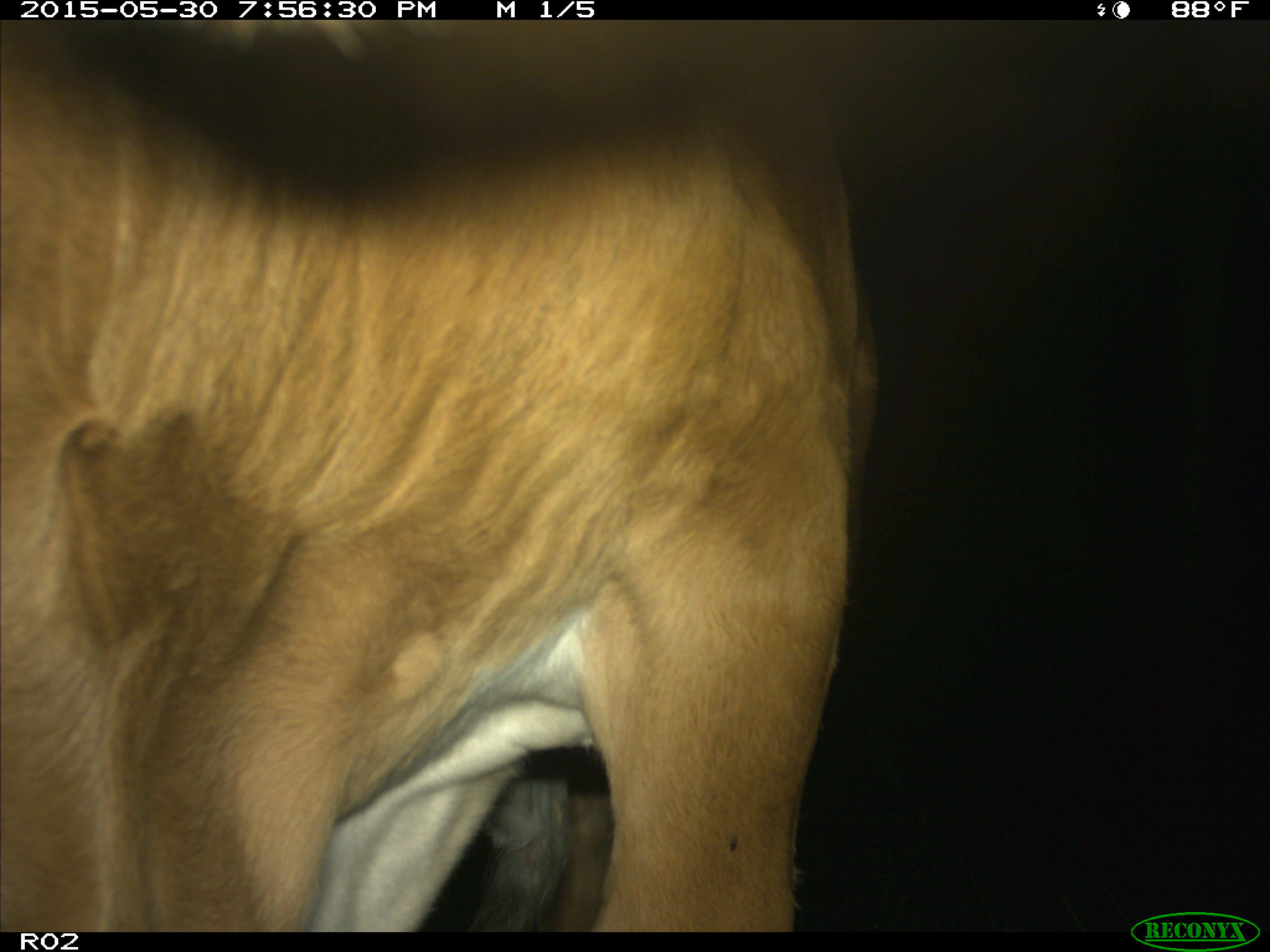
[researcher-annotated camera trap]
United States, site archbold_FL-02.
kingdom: Animalia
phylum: Chordata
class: Mammalia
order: Artiodactyla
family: Bovidae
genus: Bos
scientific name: Bos taurus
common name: domestic cow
Bos taurus (domestic cow).